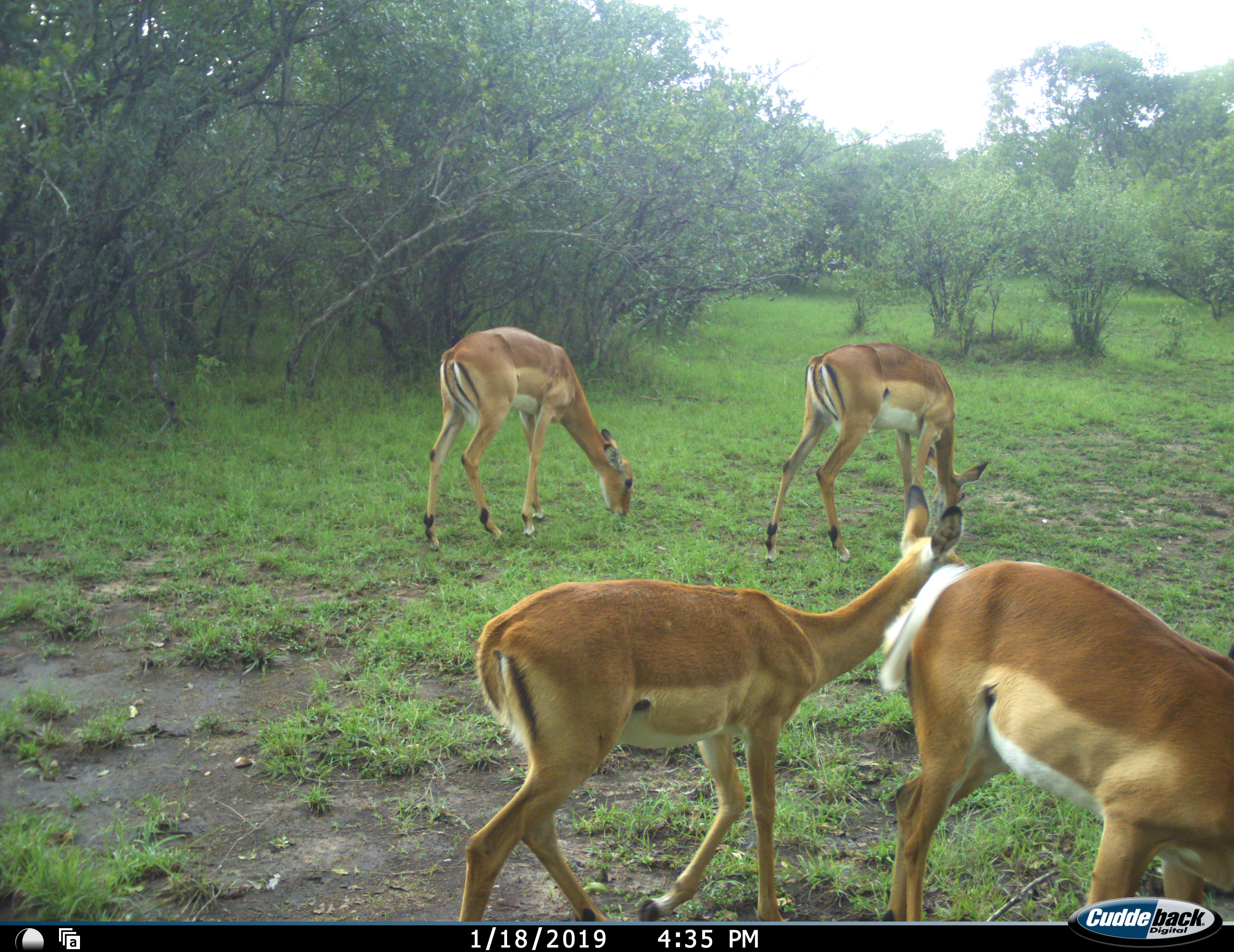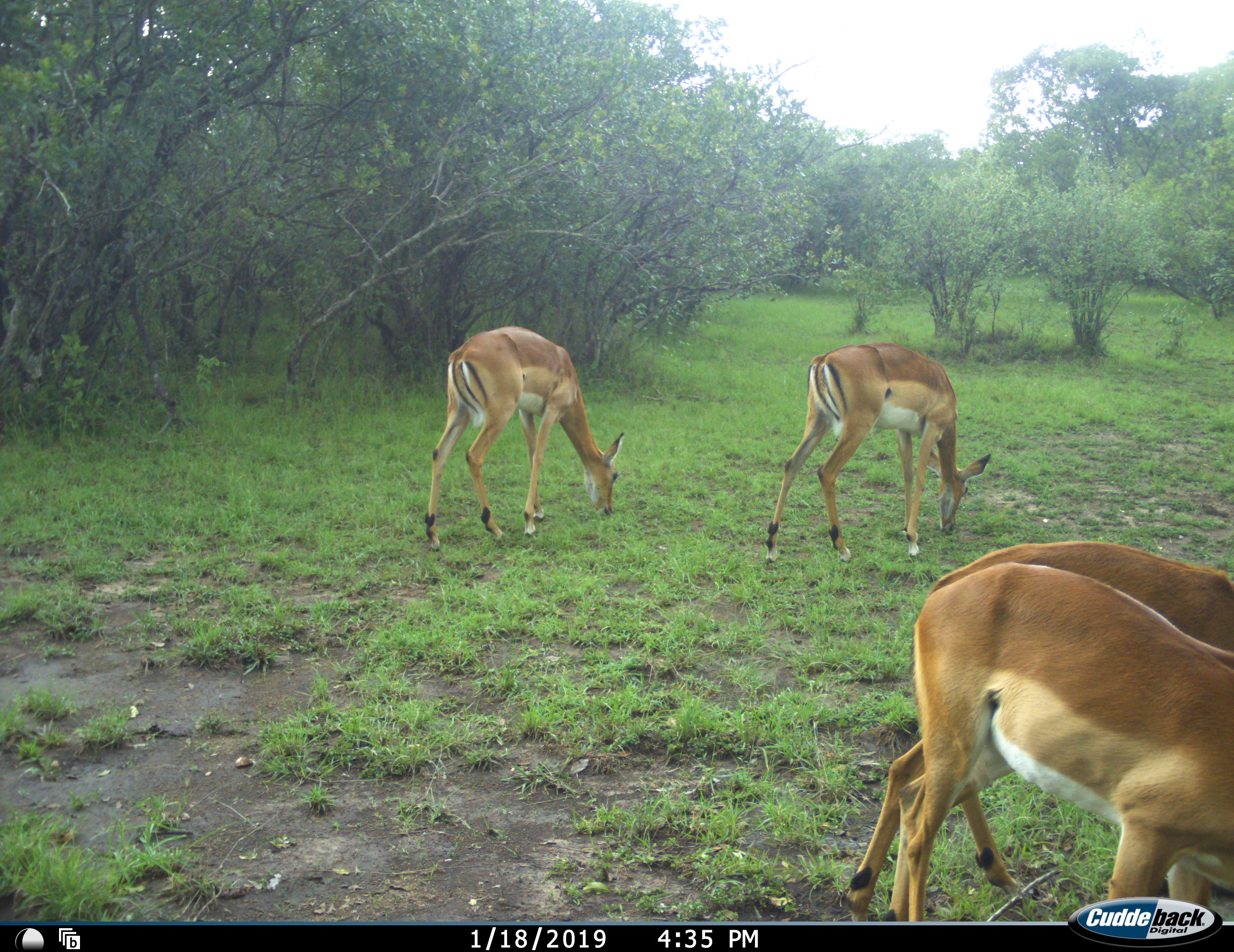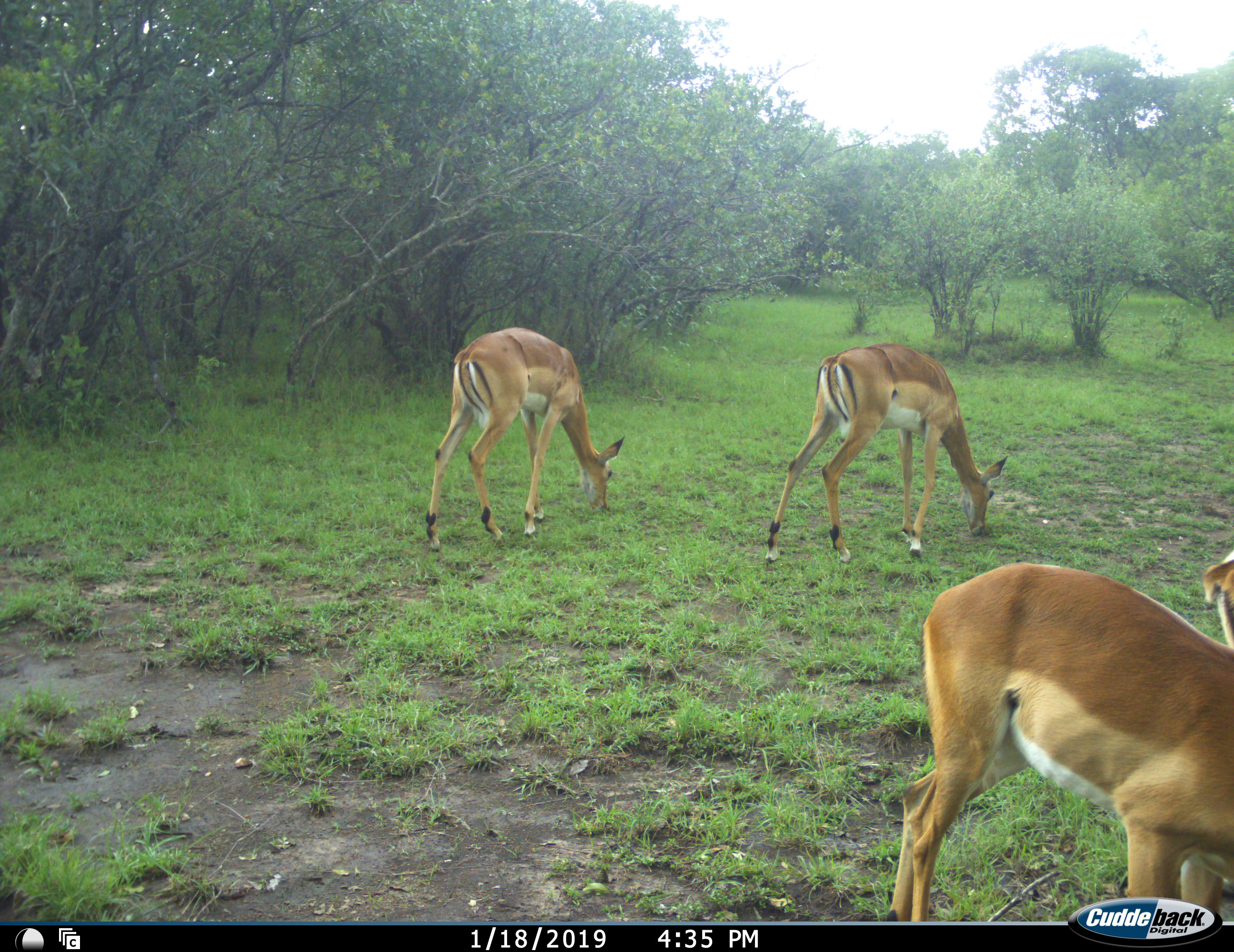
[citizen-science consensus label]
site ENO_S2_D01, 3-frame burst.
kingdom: Animalia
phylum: Chordata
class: Mammalia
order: Artiodactyla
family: Bovidae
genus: Aepyceros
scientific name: Aepyceros melampus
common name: impala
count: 4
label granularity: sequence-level